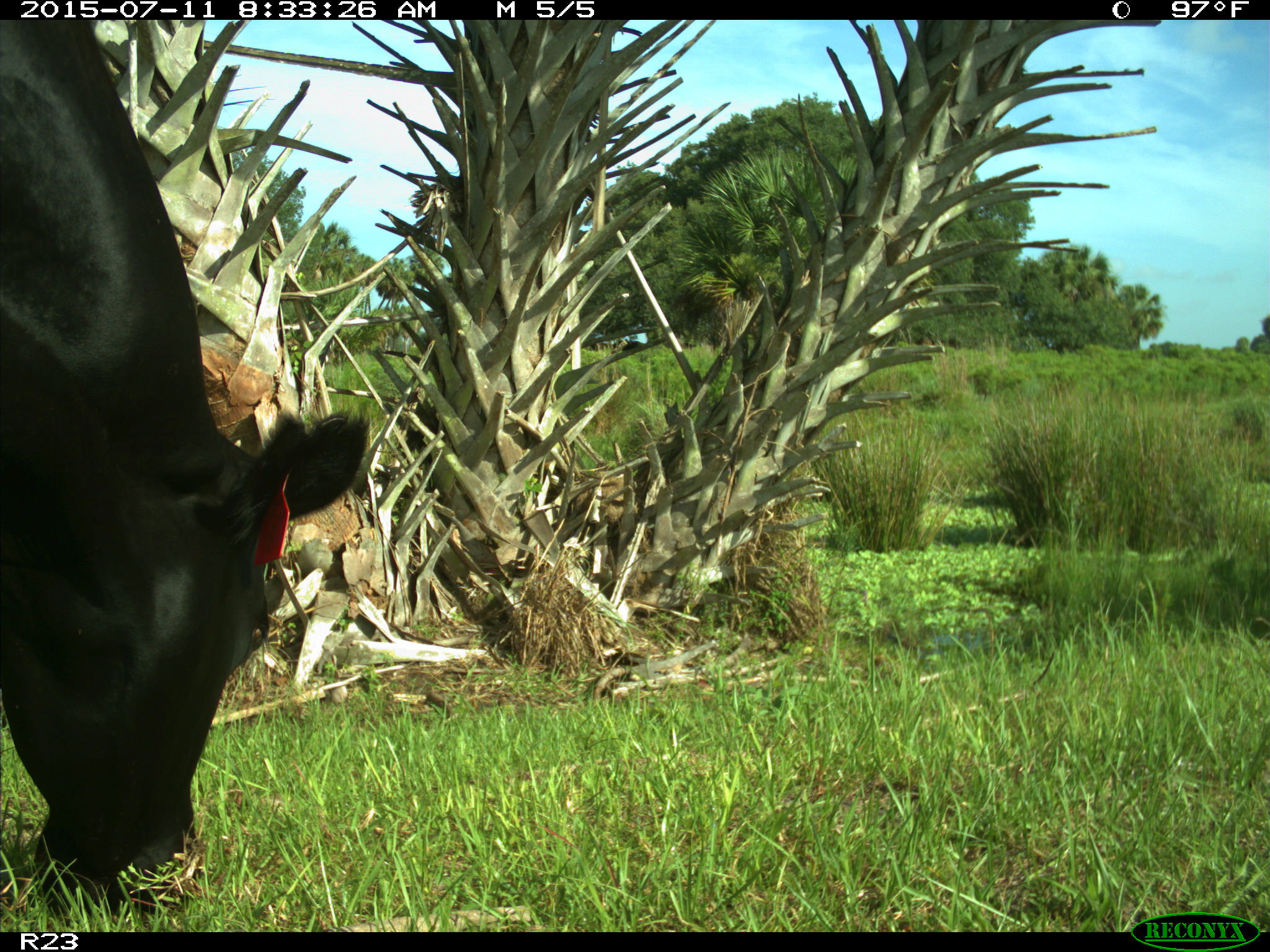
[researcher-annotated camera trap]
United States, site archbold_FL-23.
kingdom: Animalia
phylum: Chordata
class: Mammalia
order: Artiodactyla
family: Bovidae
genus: Bos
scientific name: Bos taurus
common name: domestic cow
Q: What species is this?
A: Bos taurus (domestic cow).